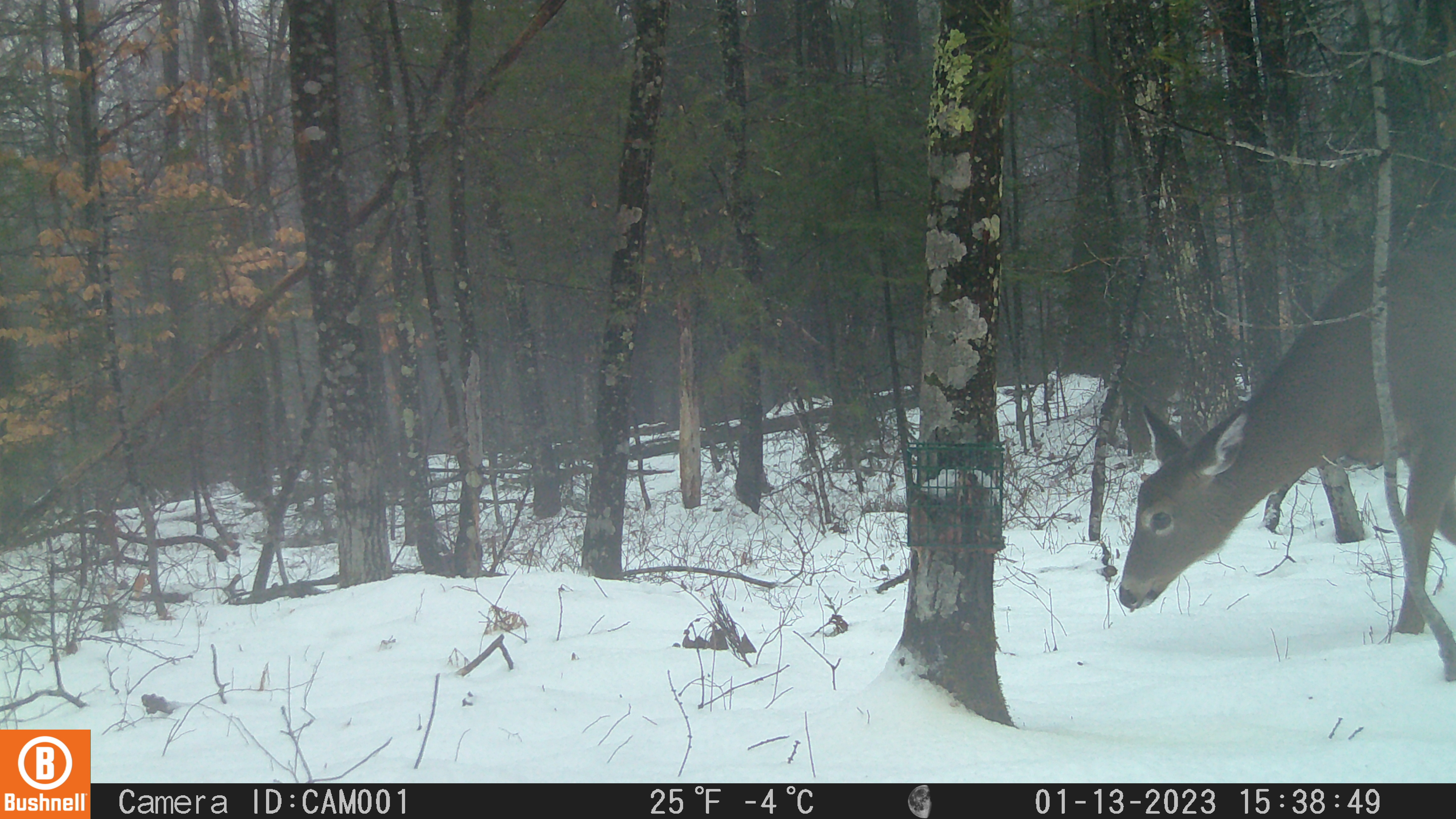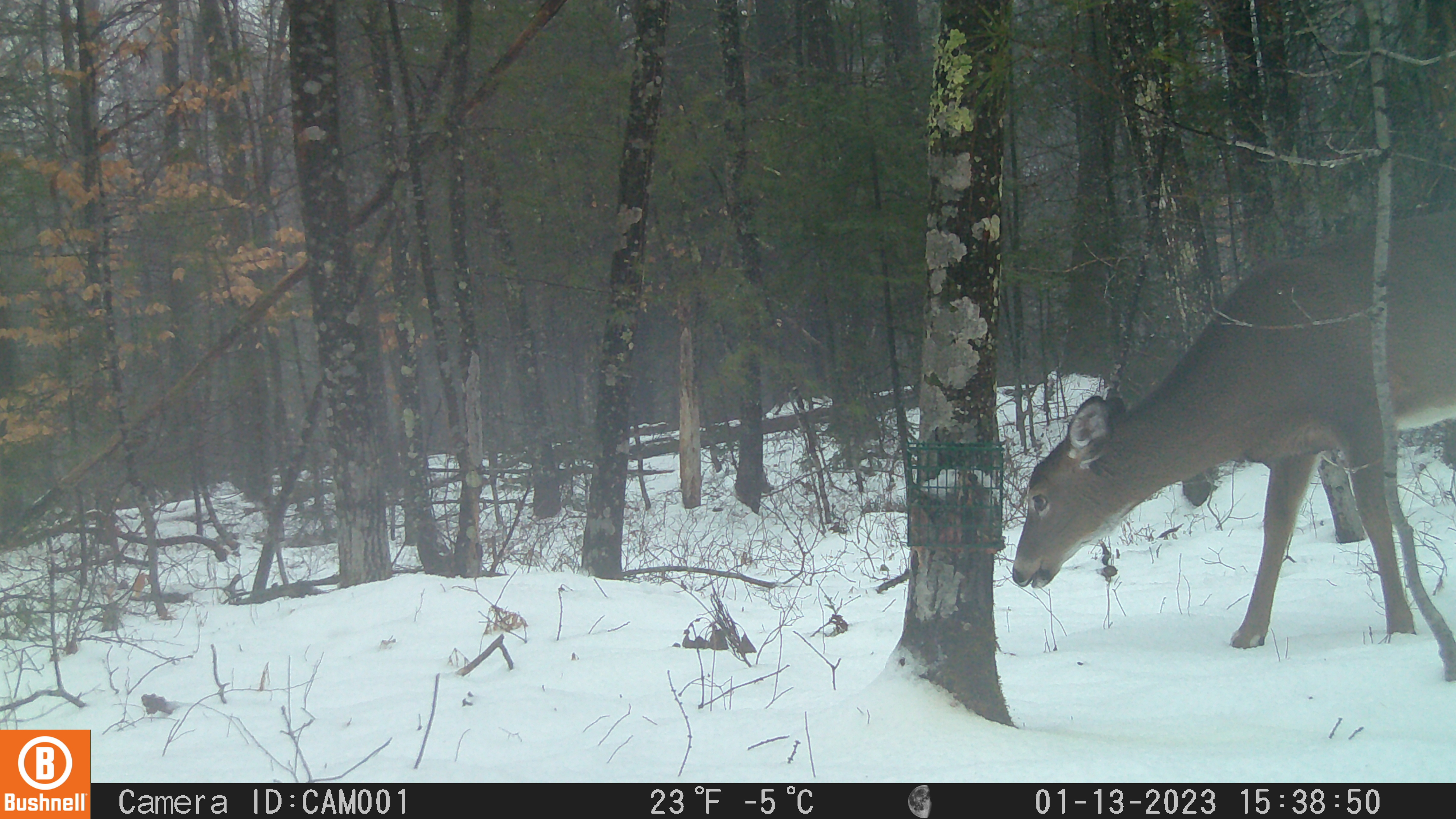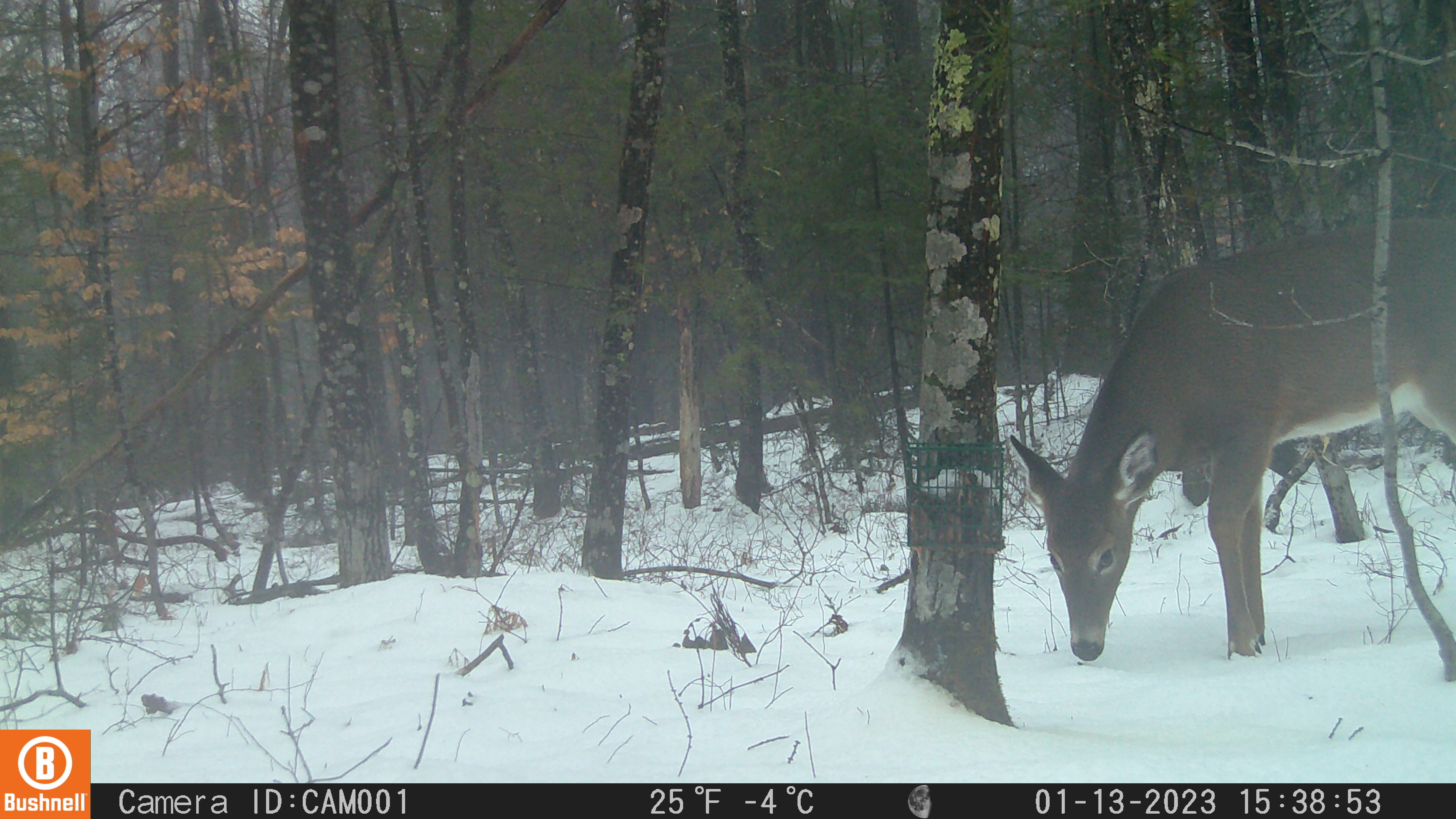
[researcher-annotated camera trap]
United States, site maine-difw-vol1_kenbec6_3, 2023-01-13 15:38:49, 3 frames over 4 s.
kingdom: Animalia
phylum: Chordata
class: Mammalia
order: Artiodactyla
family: Cervidae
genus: Odocoileus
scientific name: Odocoileus virginianus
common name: white-tailed deer